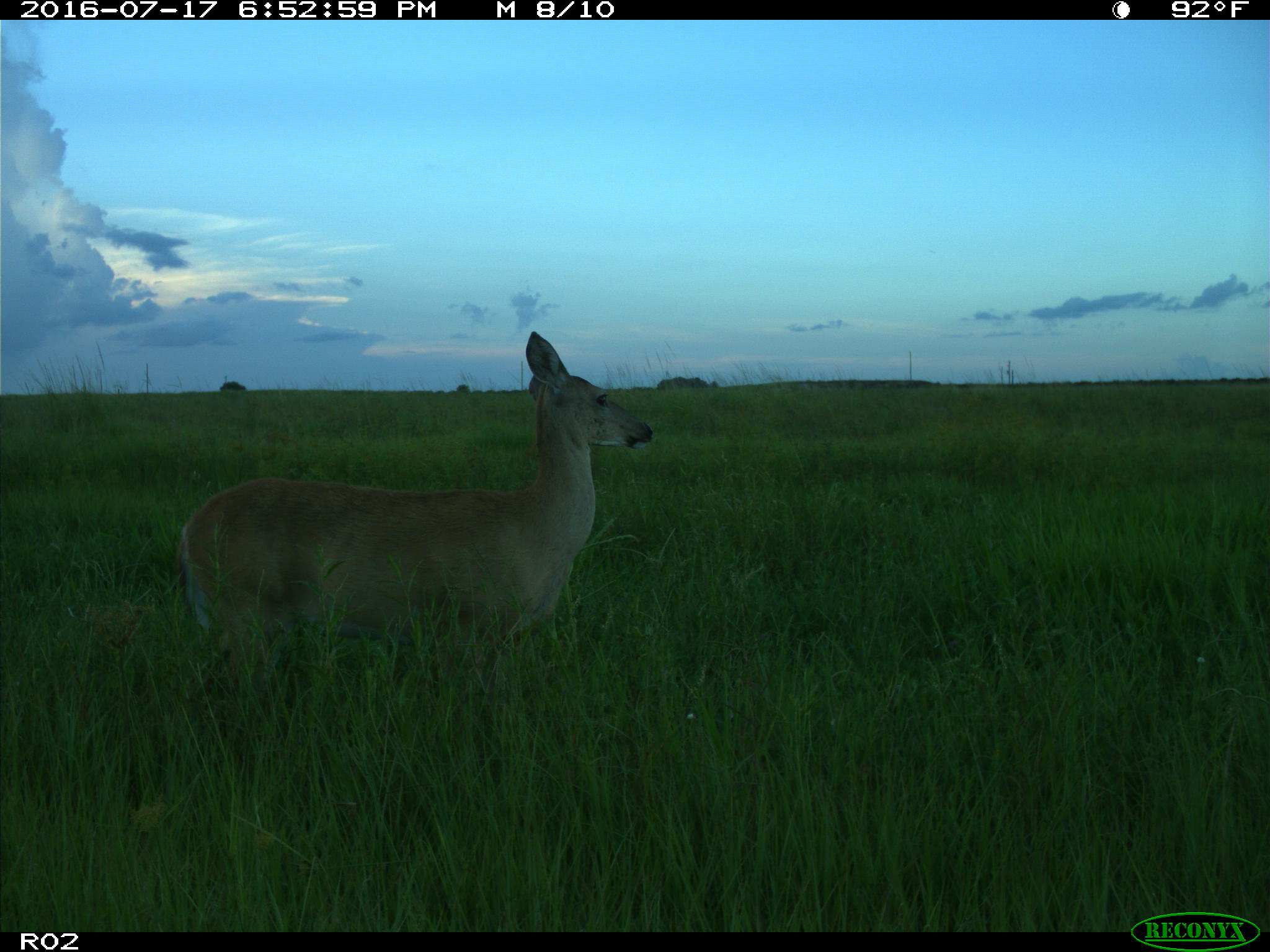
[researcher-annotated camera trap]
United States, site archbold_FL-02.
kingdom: Animalia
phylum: Chordata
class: Mammalia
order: Artiodactyla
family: Cervidae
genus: Odocoileus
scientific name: Odocoileus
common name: deer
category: unidentified deer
Unidentified deer (deer) (Odocoileus).